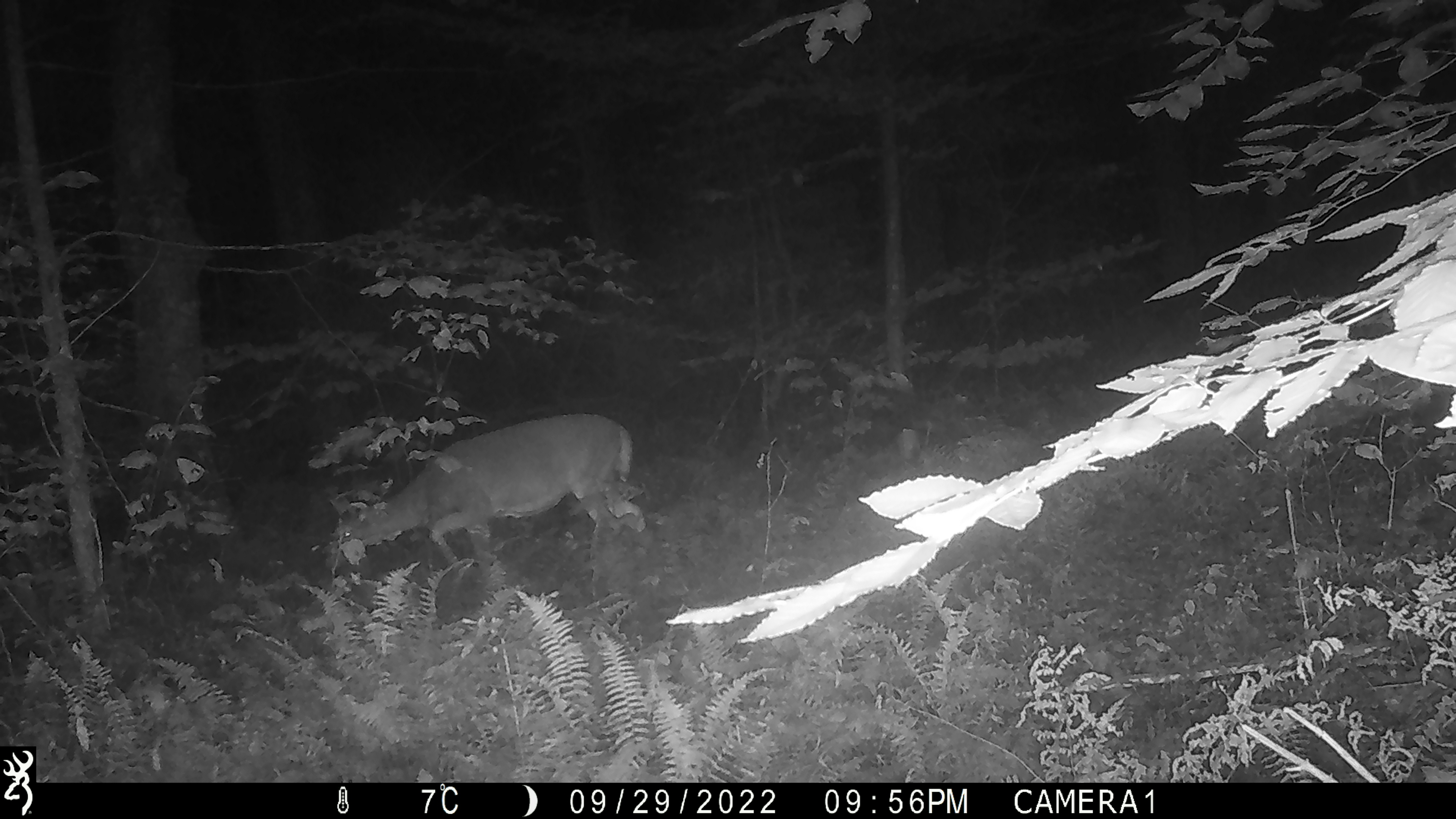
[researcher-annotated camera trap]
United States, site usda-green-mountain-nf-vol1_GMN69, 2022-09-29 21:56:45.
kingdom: Animalia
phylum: Chordata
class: Mammalia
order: Artiodactyla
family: Cervidae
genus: Odocoileus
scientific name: Odocoileus virginianus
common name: white-tailed deer